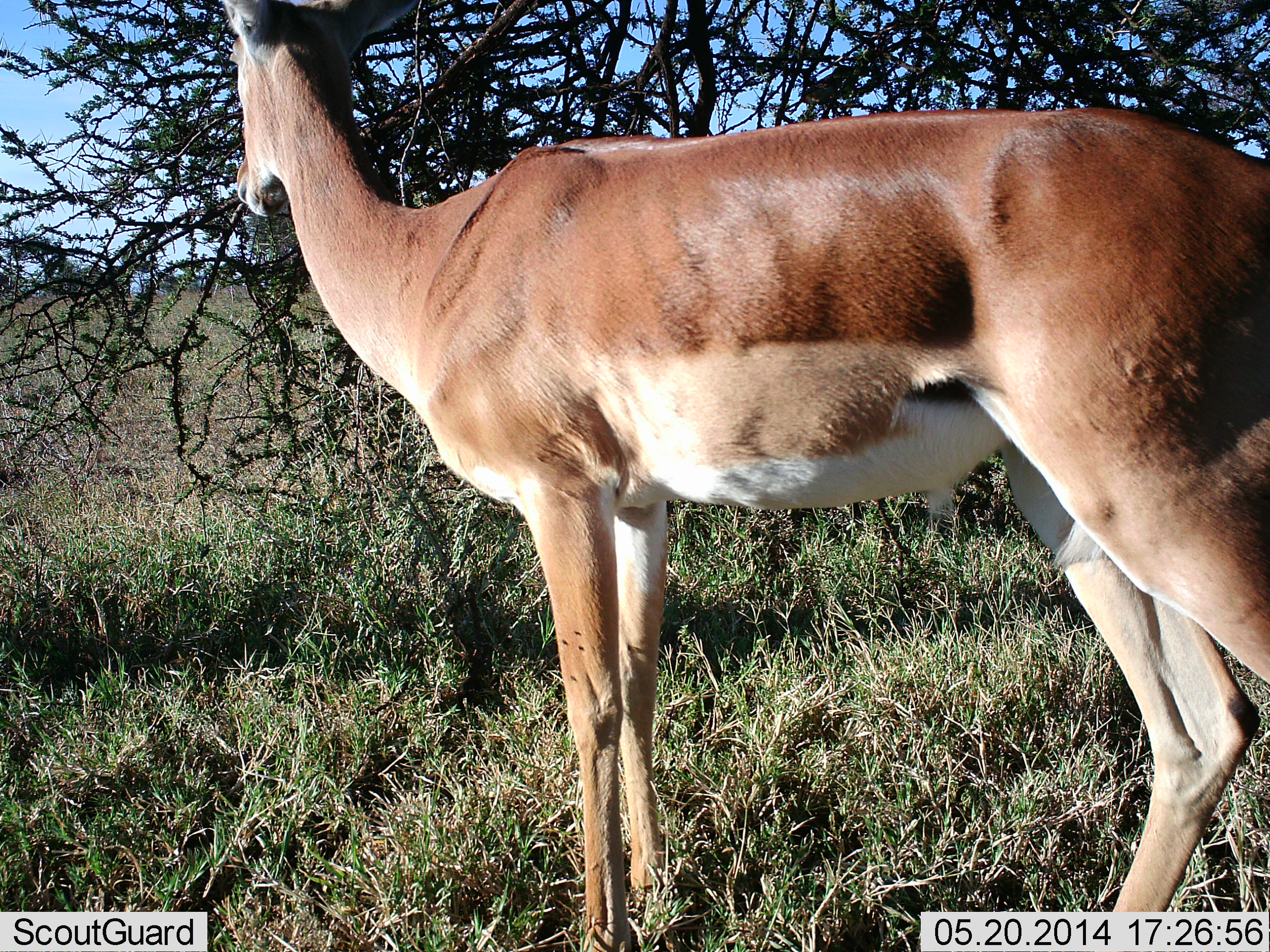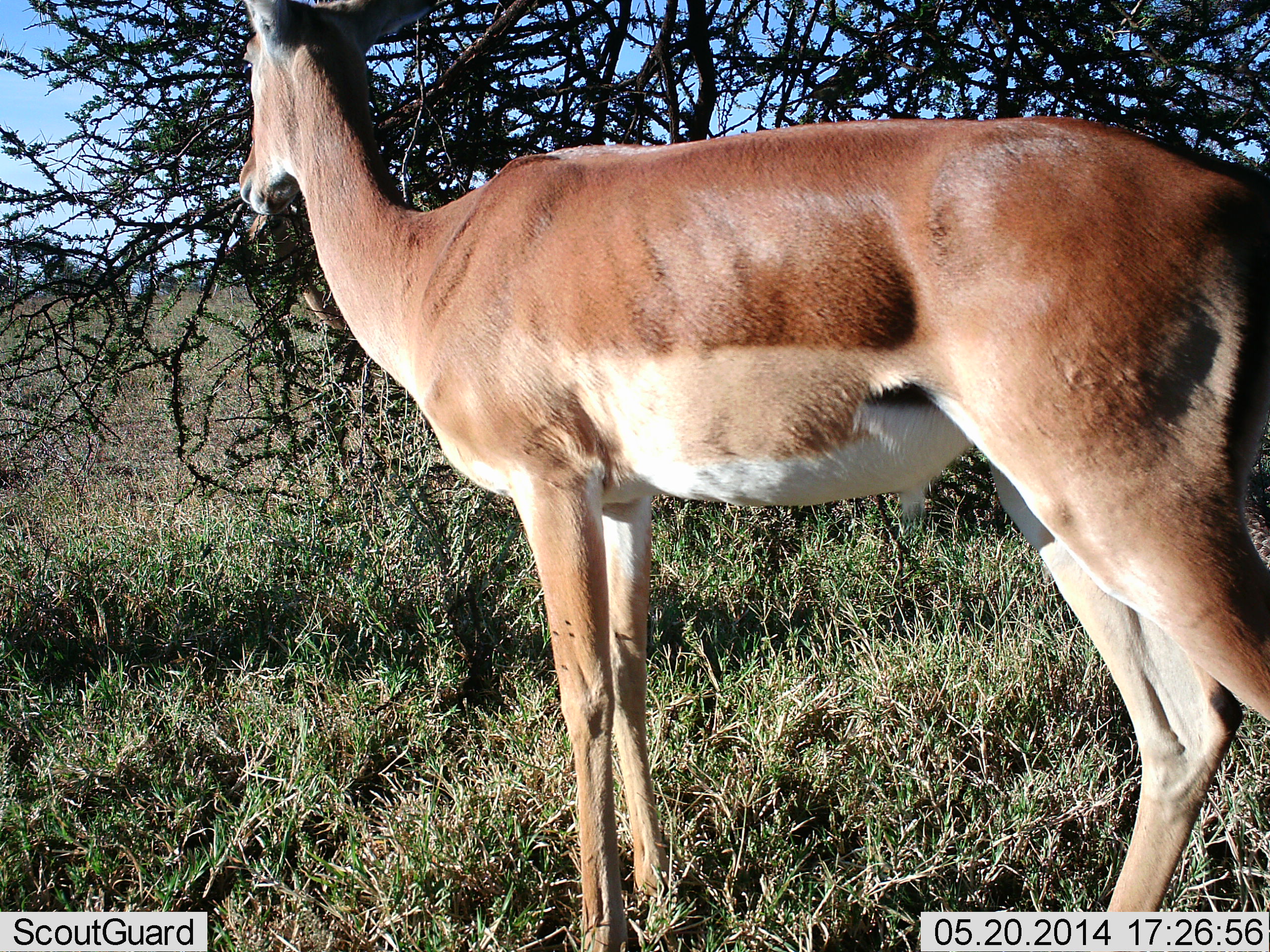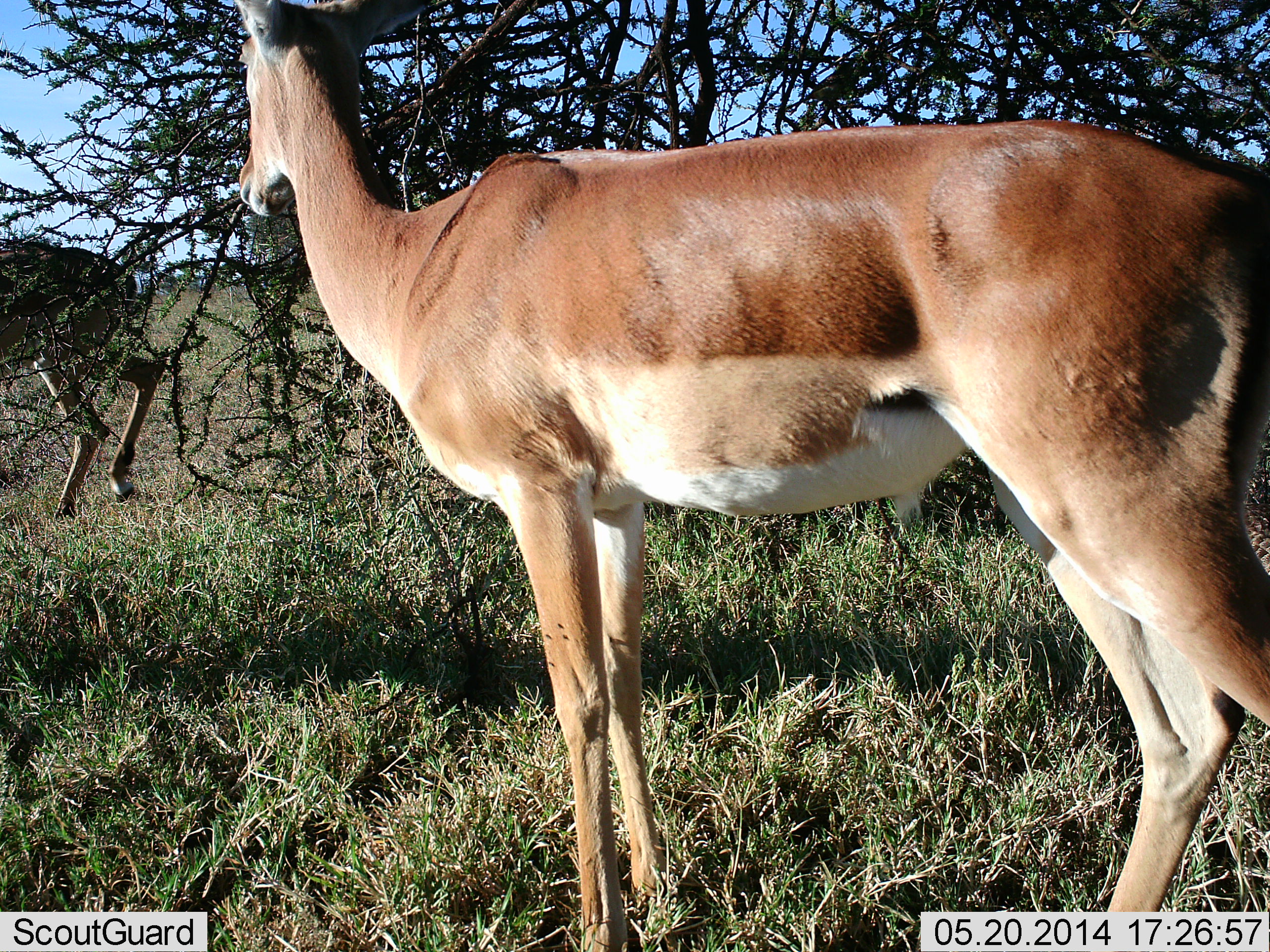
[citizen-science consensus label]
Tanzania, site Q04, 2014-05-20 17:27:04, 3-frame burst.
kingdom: Animalia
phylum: Chordata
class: Mammalia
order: Artiodactyla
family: Bovidae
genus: Aepyceros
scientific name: Aepyceros melampus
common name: impala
Impala (Aepyceros melampus), count 2. Behavior (volunteer vote fractions): standing 80%, resting 0%, moving 50%, interacting 0%. Young present (vote fraction): 0%. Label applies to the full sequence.